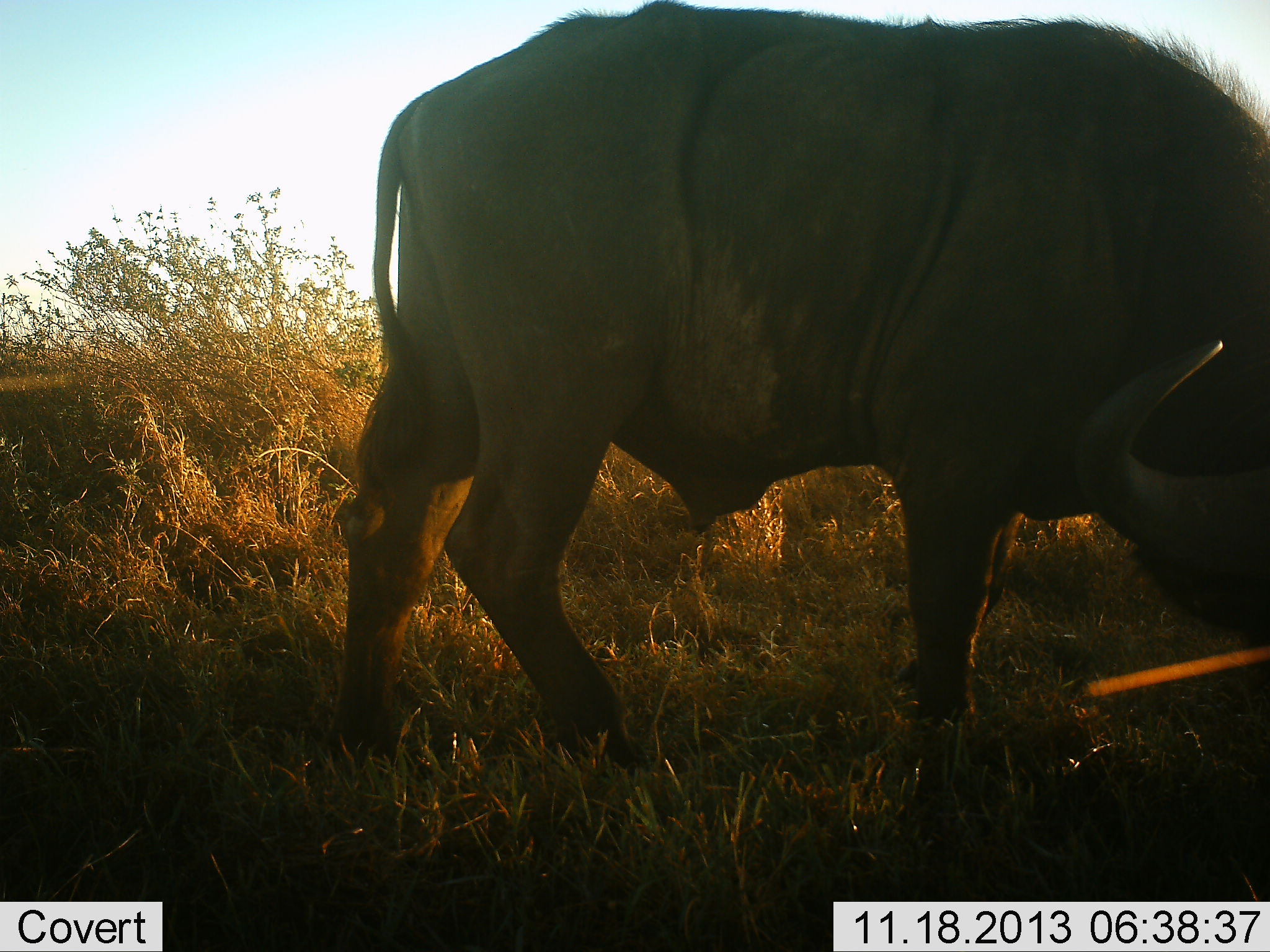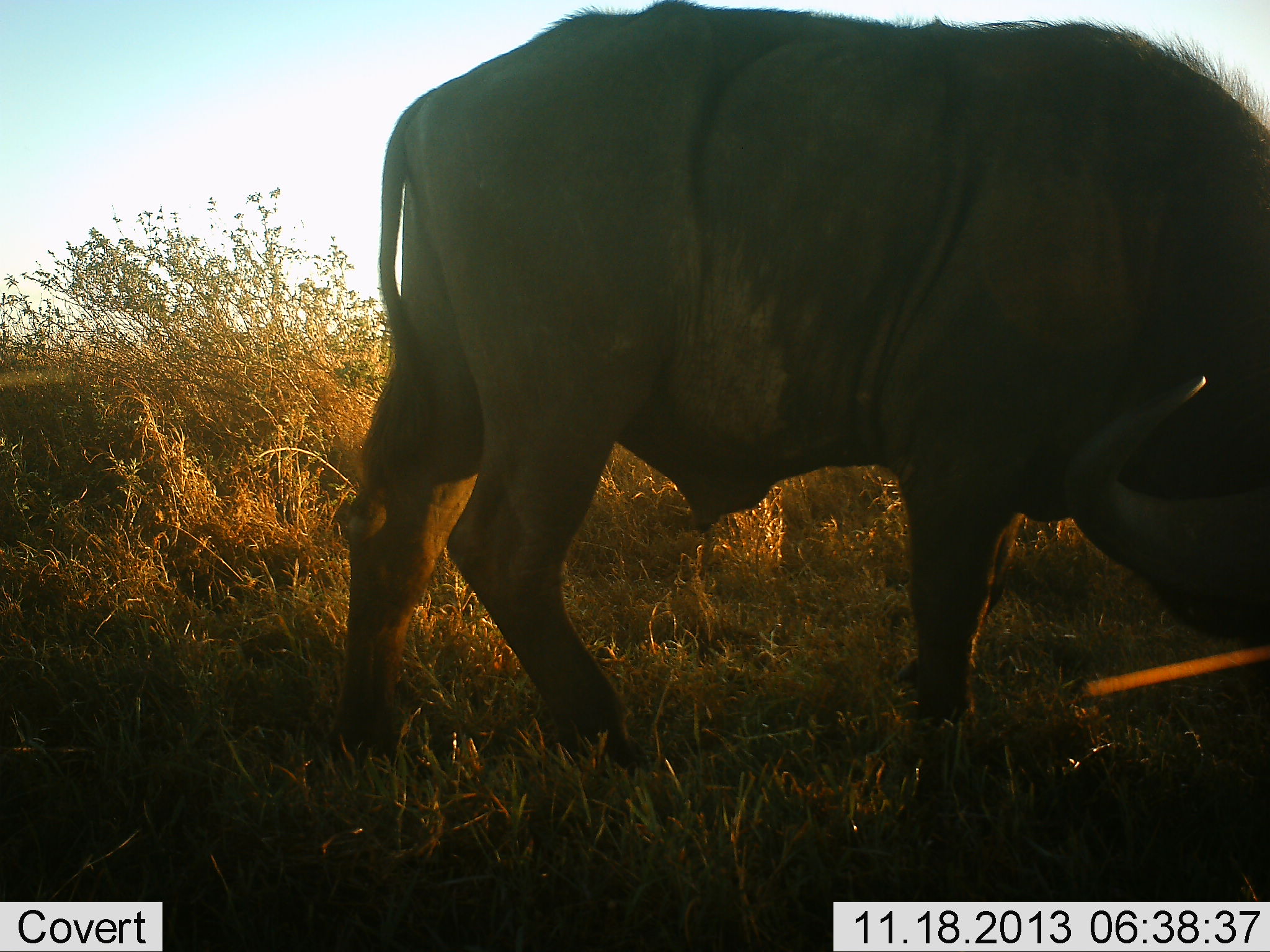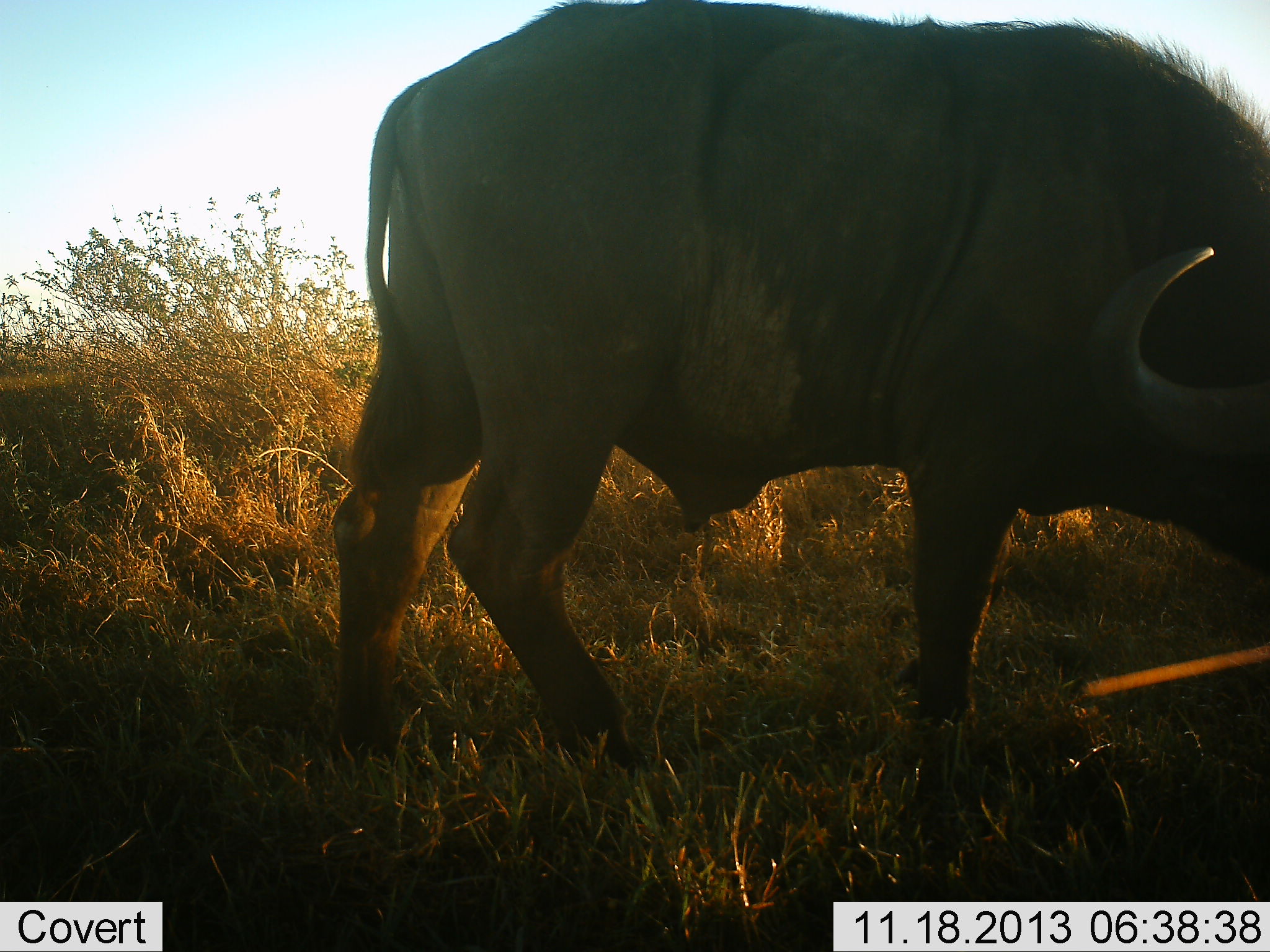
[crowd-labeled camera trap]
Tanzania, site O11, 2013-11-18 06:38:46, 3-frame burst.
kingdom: Animalia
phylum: Chordata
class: Mammalia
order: Artiodactyla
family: Bovidae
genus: Syncerus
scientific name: Syncerus caffer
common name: cape buffalo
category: buffalo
Buffalo (cape buffalo) (Syncerus caffer), count 1. Behavior (volunteer vote fractions): standing 38%, resting 4%, moving 0%, interacting 0%. Young present (vote fraction): 0%. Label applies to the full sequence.